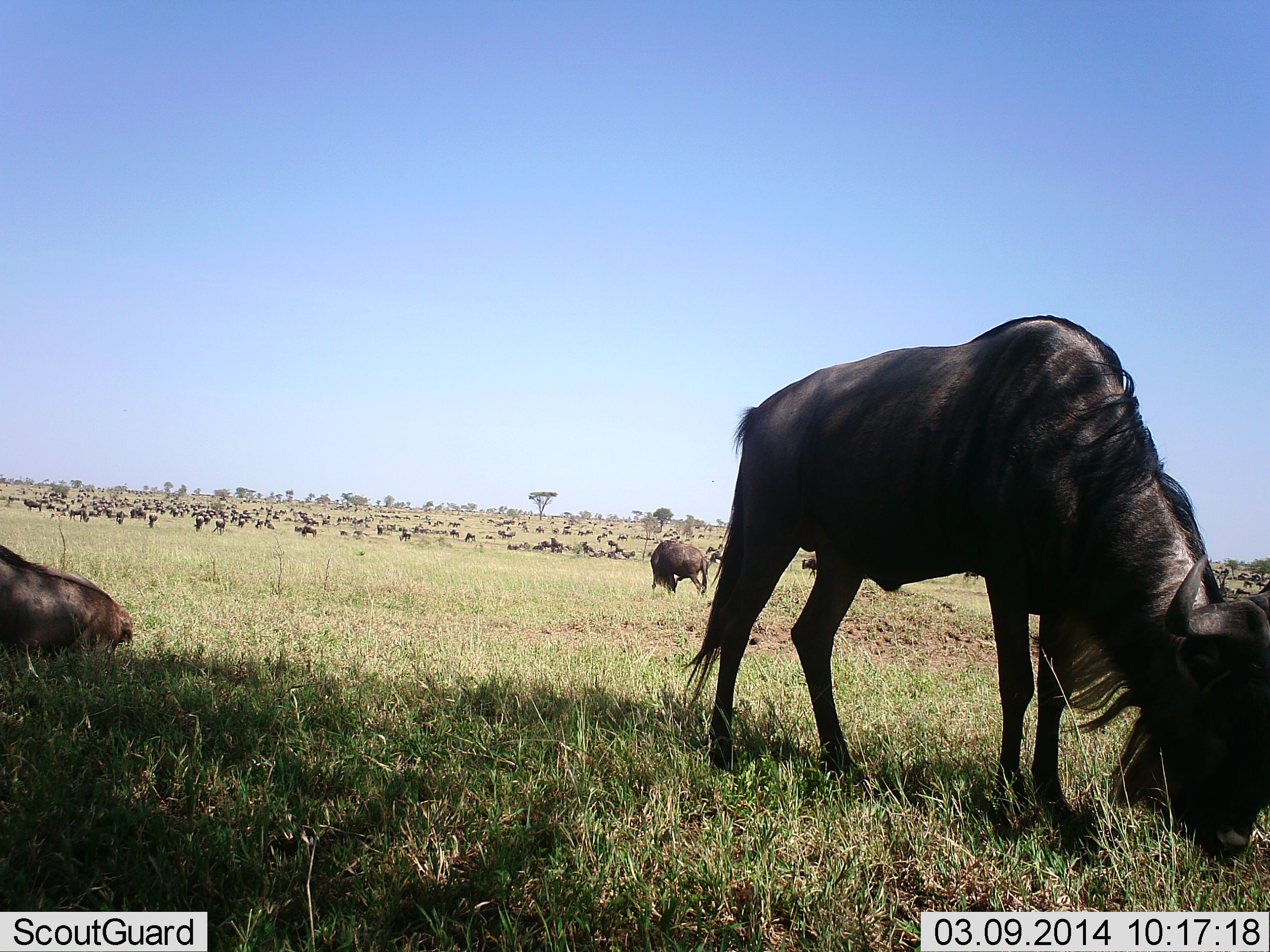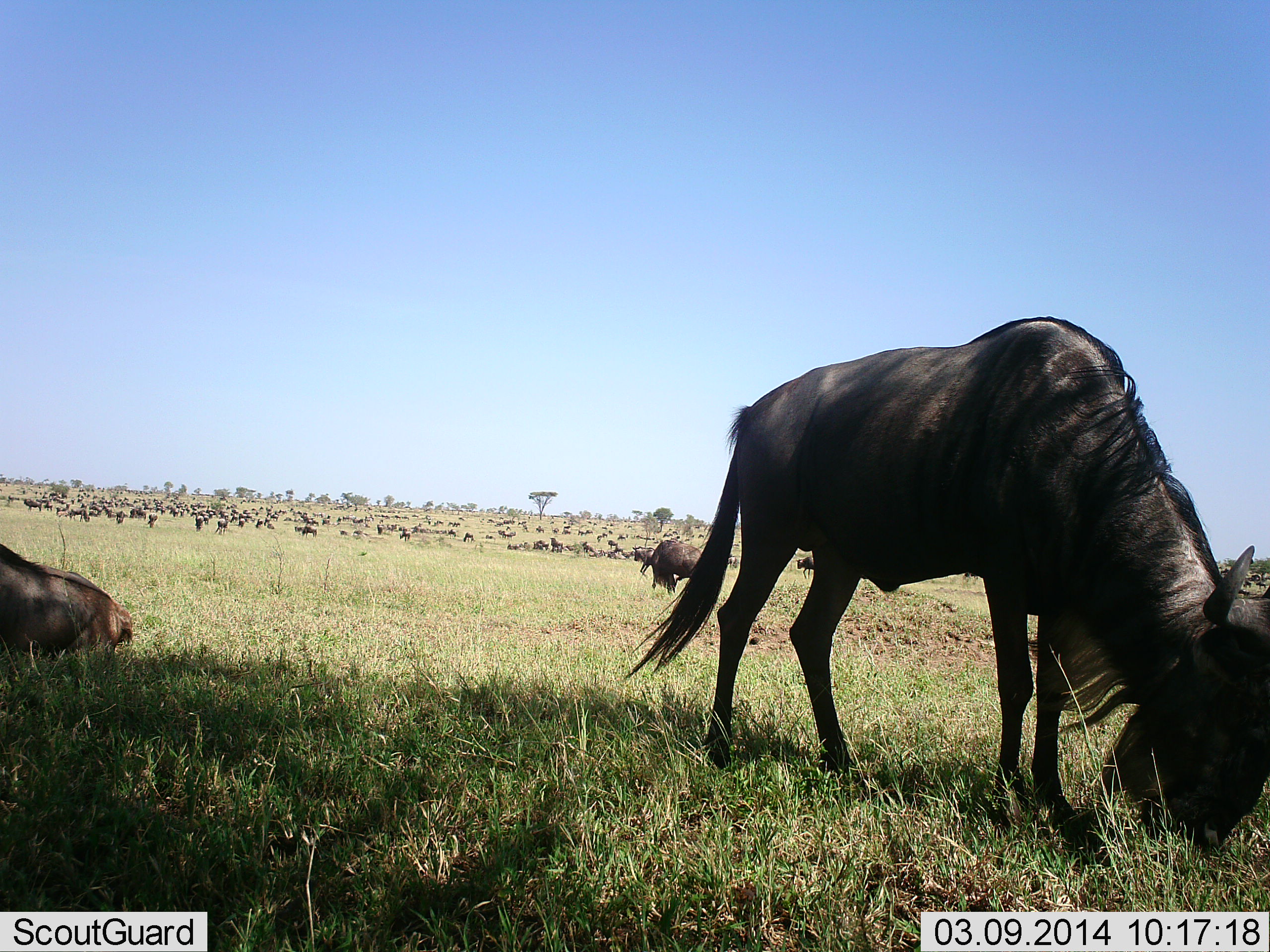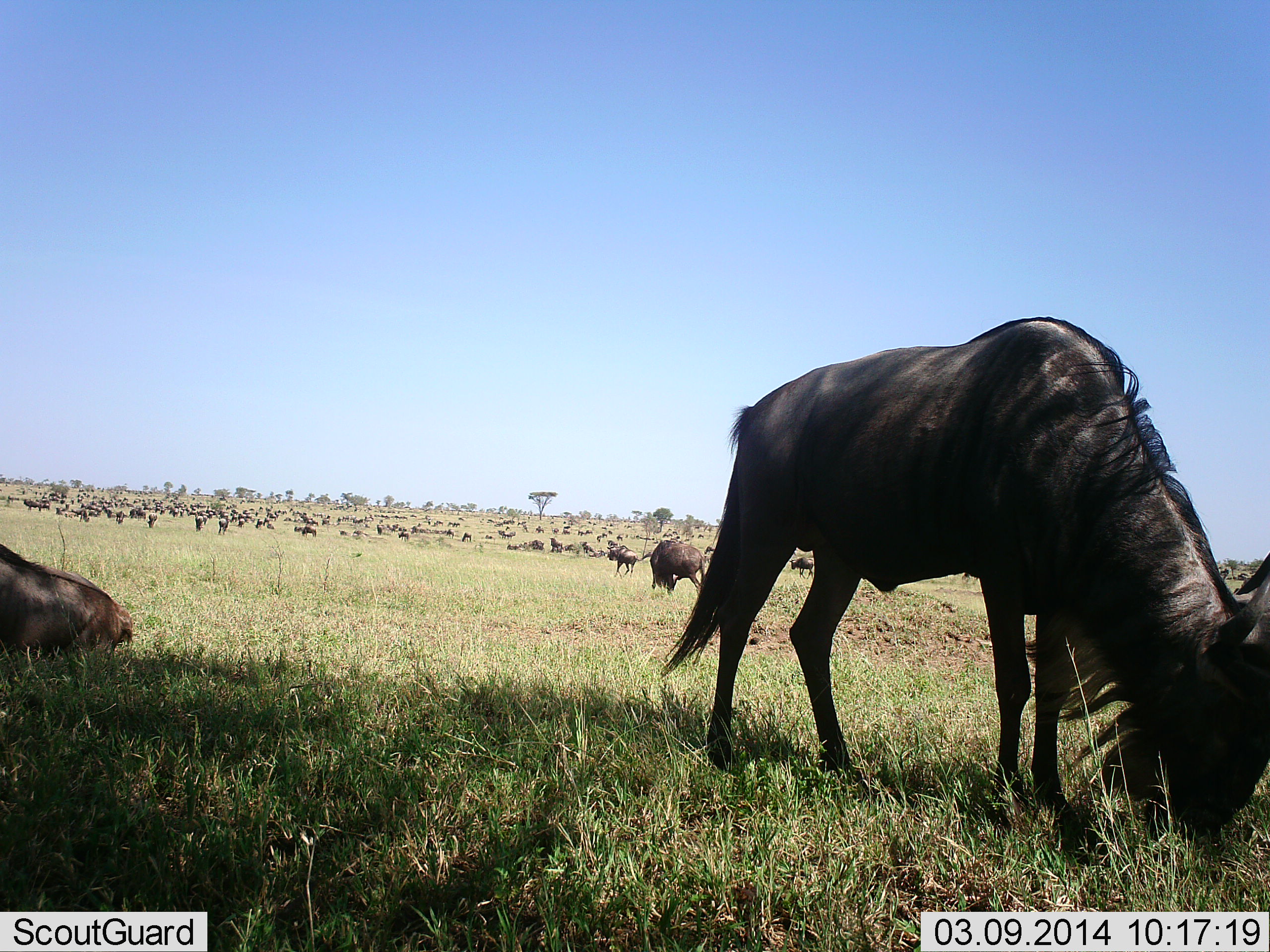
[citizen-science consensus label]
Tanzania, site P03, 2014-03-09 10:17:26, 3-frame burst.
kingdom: Animalia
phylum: Chordata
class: Mammalia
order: Artiodactyla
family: Bovidae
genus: Connochaetes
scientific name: Connochaetes taurinus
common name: blue wildebeest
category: wildebeest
Wildebeest (blue wildebeest) (Connochaetes taurinus), count 51+. Behavior (volunteer vote fractions): standing 60%, resting 80%, moving 40%, interacting 10%. Young present (vote fraction): 10%. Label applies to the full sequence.